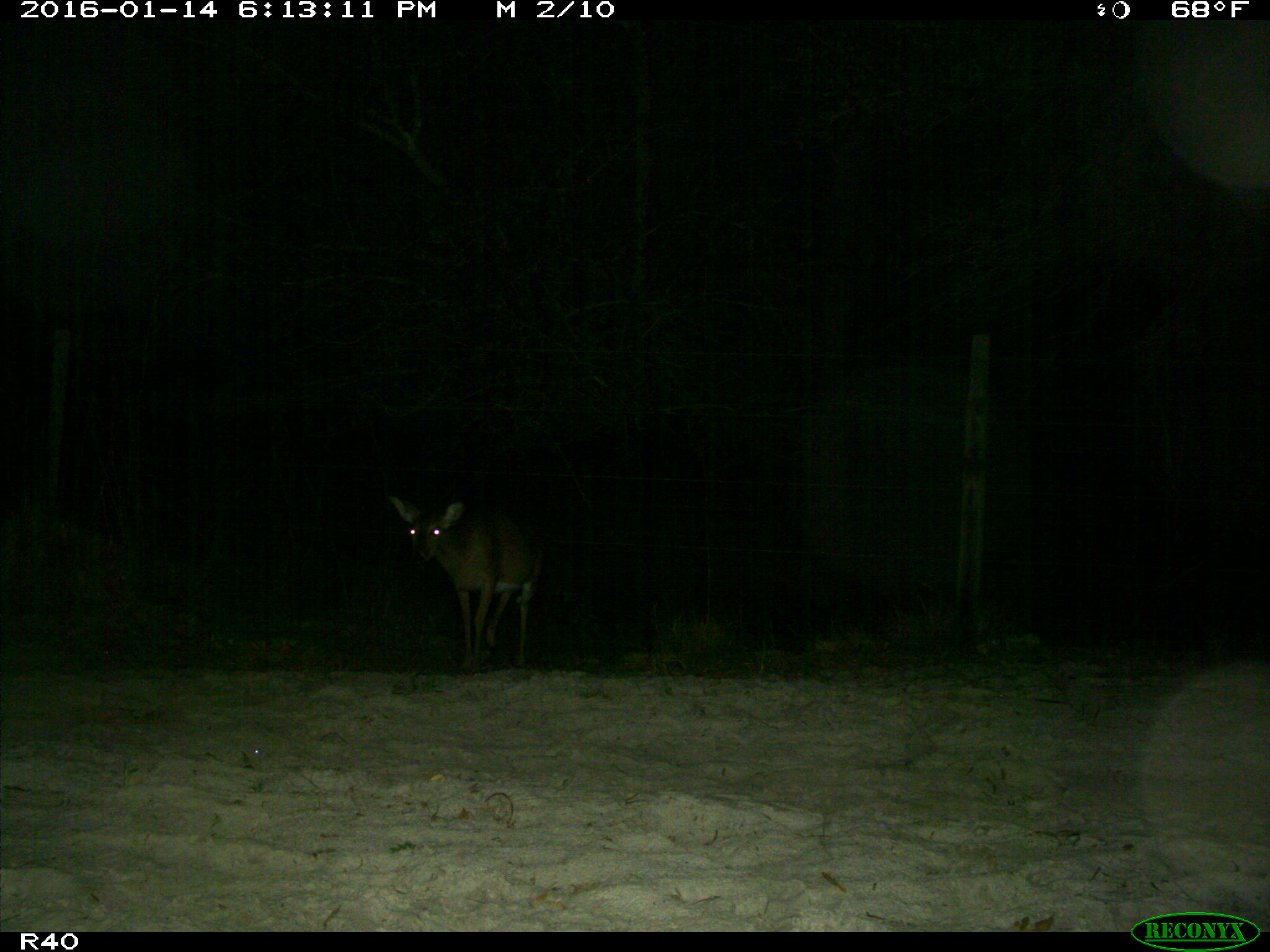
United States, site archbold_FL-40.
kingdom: Animalia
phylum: Chordata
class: Mammalia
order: Artiodactyla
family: Cervidae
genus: Odocoileus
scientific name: Odocoileus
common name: deer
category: unidentified deer